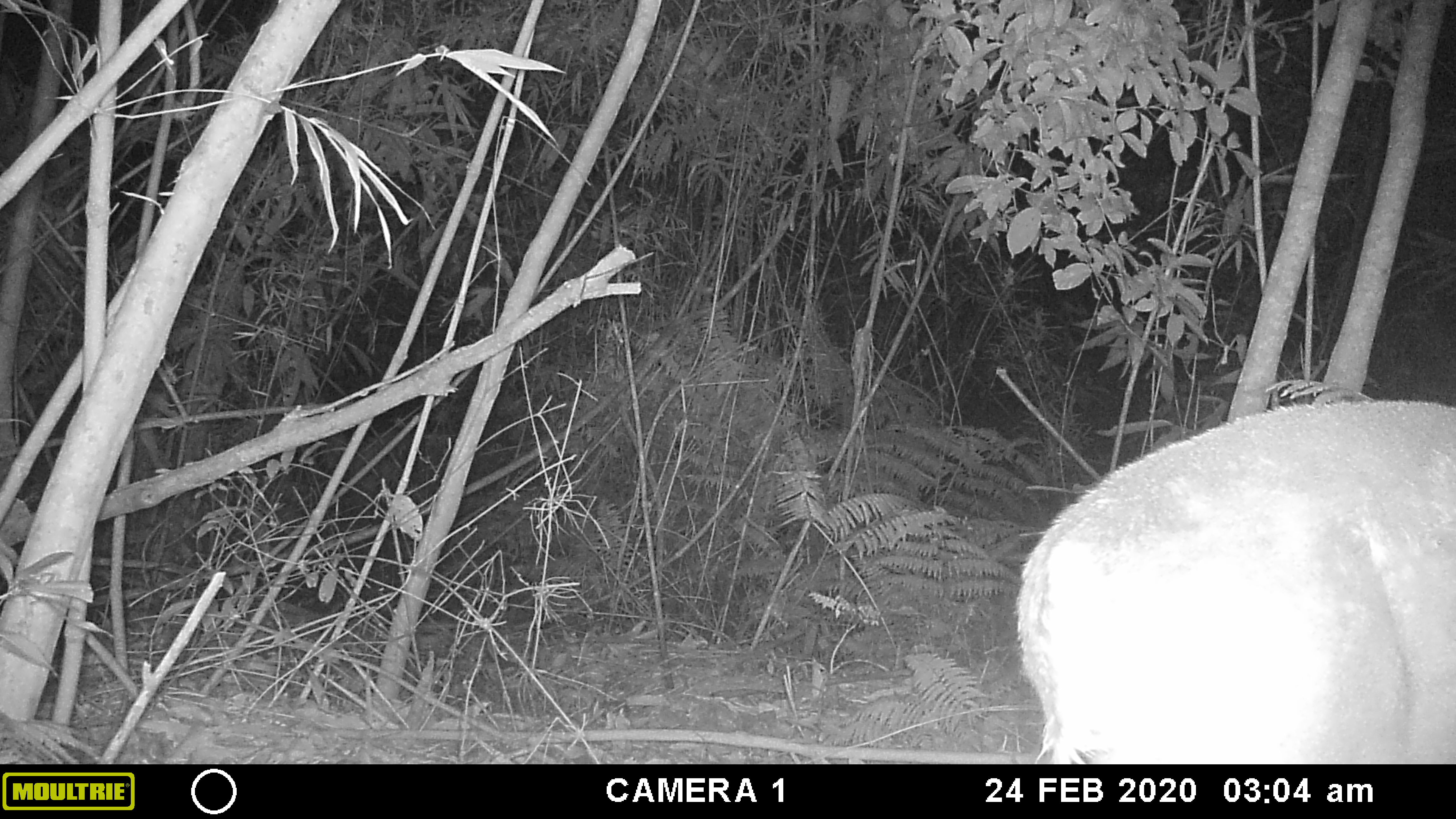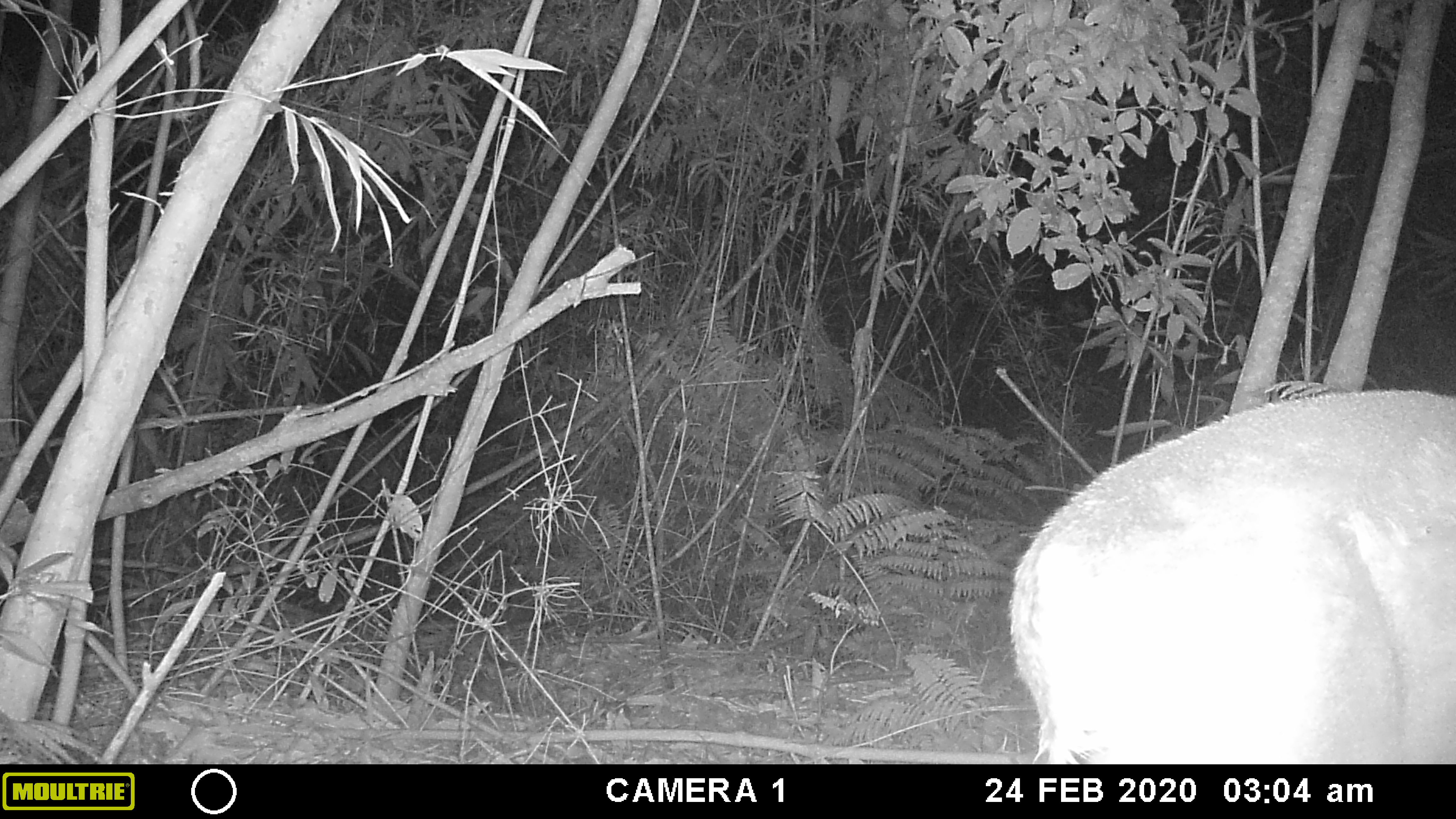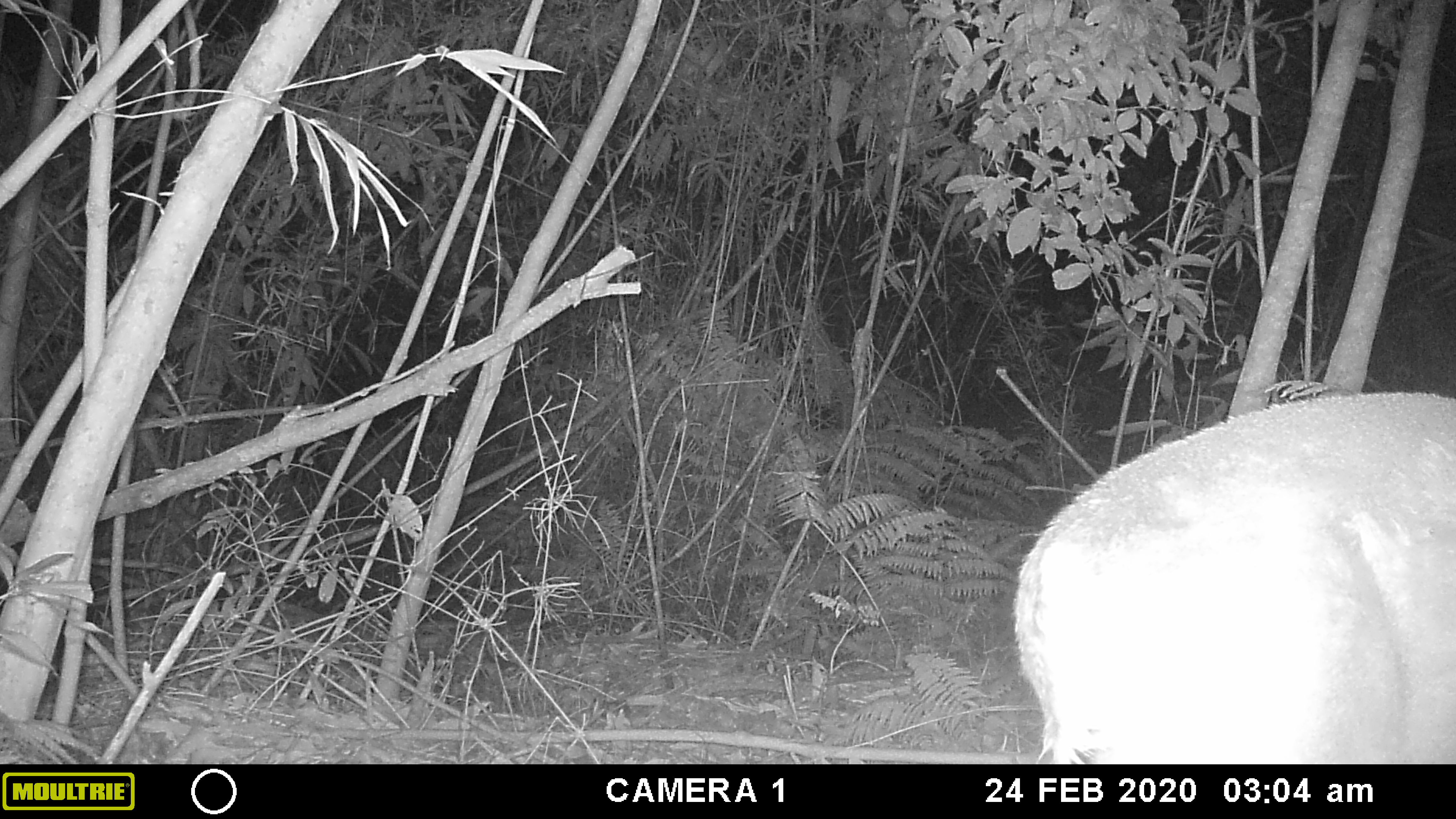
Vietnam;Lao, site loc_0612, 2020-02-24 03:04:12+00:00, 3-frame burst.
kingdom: Animalia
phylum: Chordata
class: Mammalia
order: Artiodactyla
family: Cervidae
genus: Muntiacus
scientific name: Muntiacus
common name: muntjacs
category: unidentified muntjac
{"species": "unidentified muntjac (muntjacs) (Muntiacus)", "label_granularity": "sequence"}